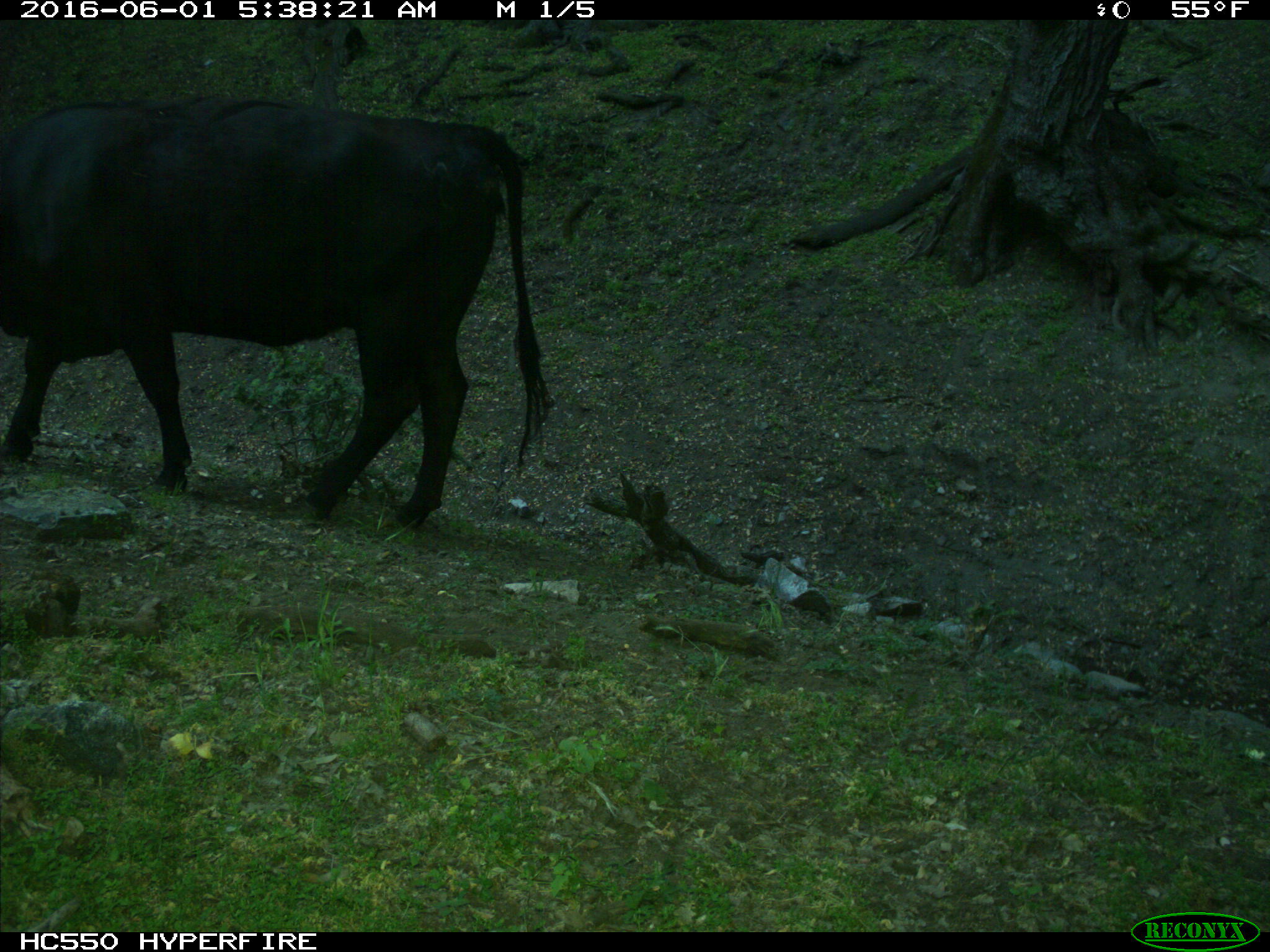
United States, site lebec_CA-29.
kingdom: Animalia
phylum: Chordata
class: Mammalia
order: Artiodactyla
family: Bovidae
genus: Bos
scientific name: Bos taurus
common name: domestic cow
Bos taurus (domestic cow).